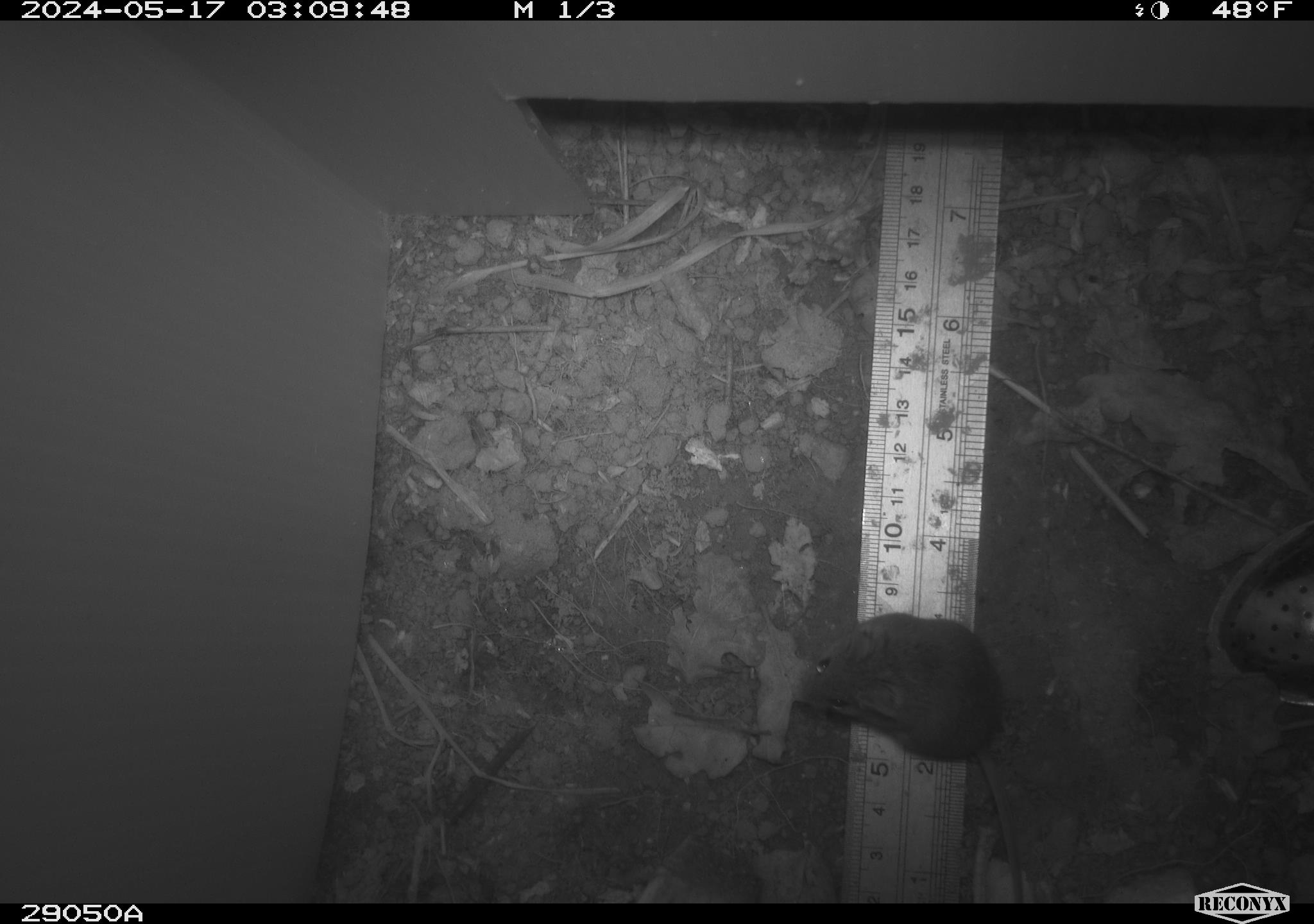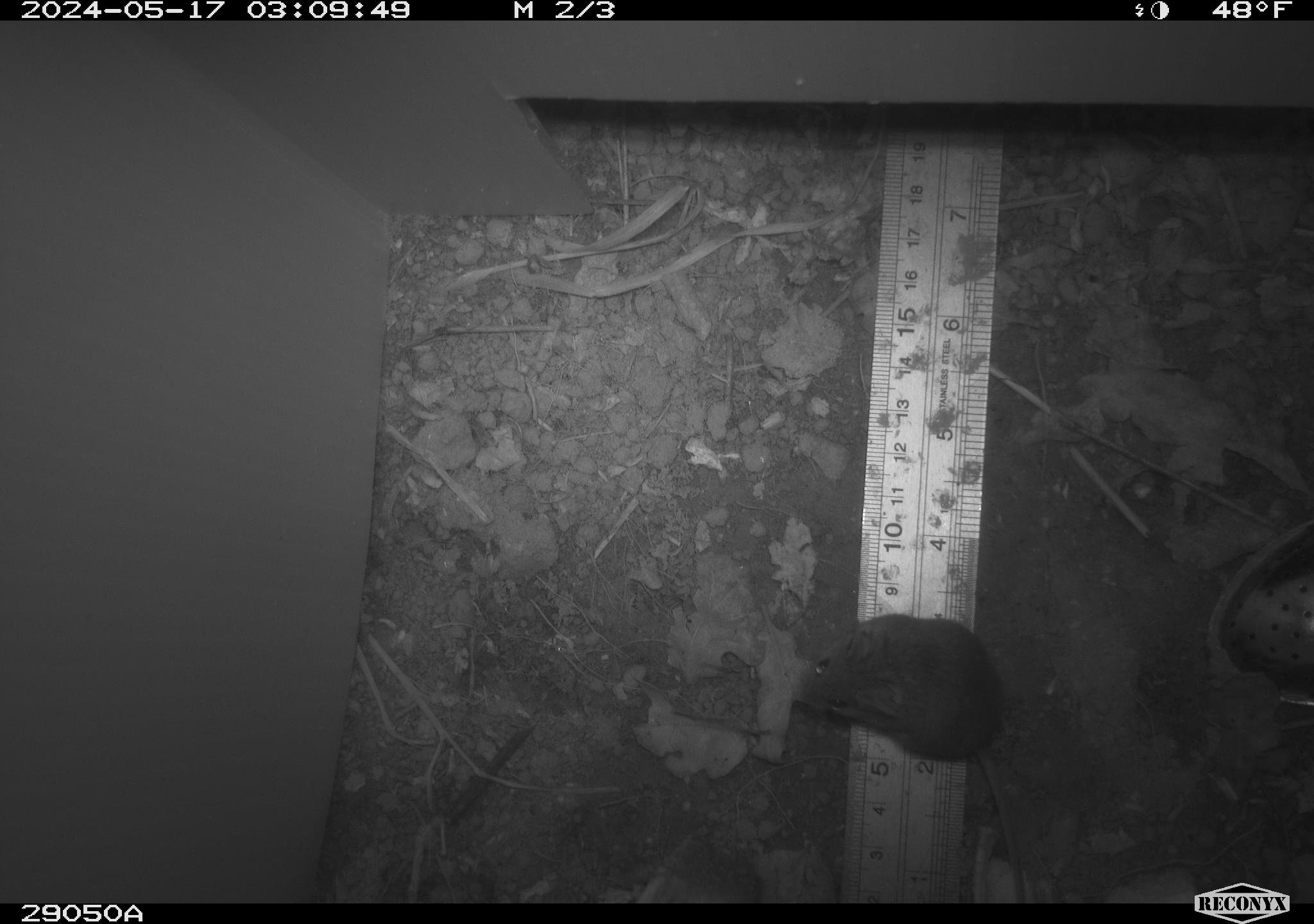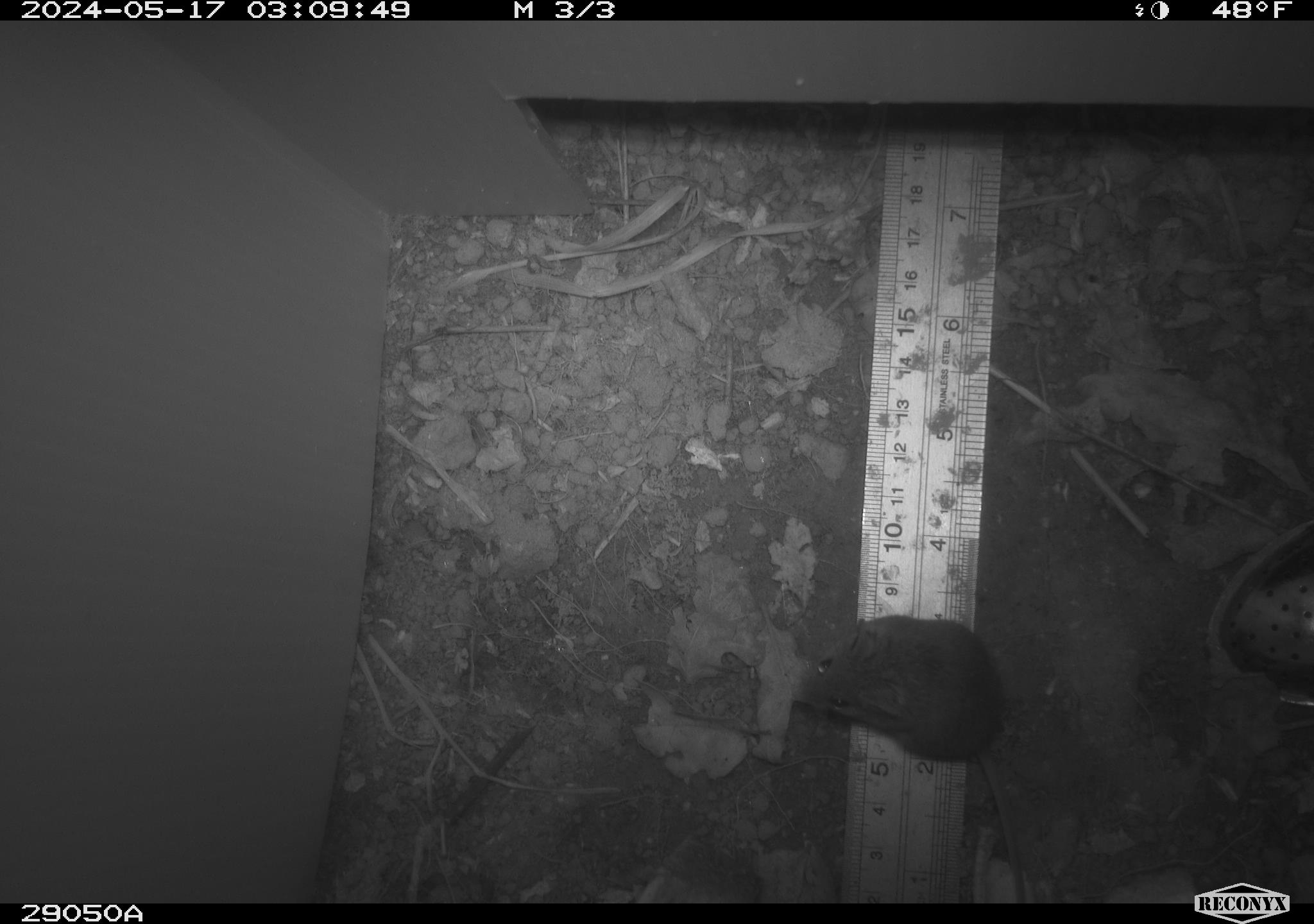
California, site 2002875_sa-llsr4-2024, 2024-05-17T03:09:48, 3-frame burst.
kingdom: Animalia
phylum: Chordata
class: Mammalia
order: Rodentia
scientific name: Rodentia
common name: mouse species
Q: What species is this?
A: Mouse species (Rodentia).